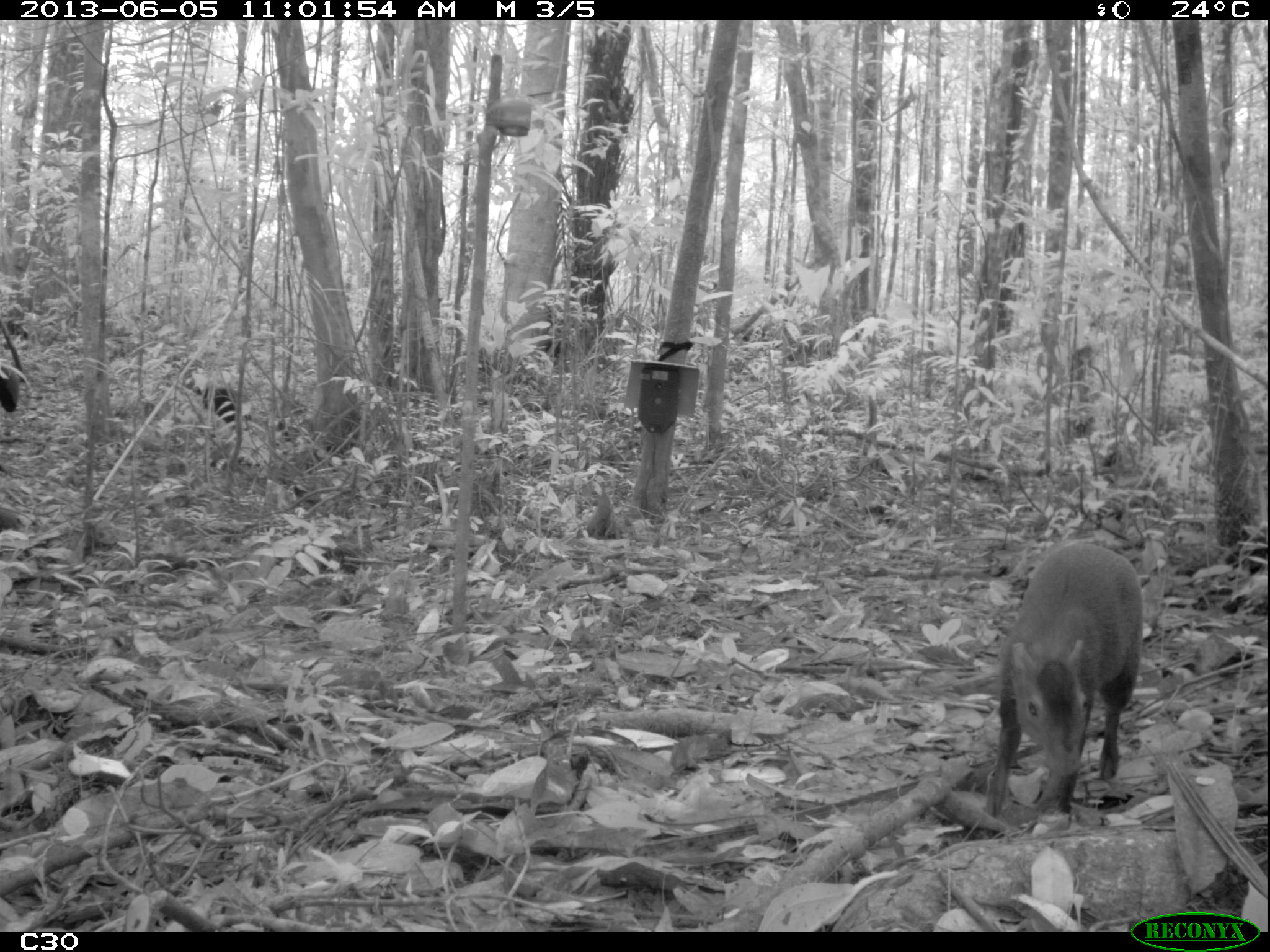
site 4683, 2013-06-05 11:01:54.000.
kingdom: Animalia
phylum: Chordata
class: Mammalia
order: Rodentia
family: Dasyproctidae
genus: Dasyprocta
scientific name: Dasyprocta leporina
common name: red-rumped agouti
Dasyprocta leporina (red-rumped agouti), count 1, age adult.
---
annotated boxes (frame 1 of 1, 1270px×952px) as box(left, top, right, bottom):
dasyprocta leporina: box(986, 540, 1144, 813)